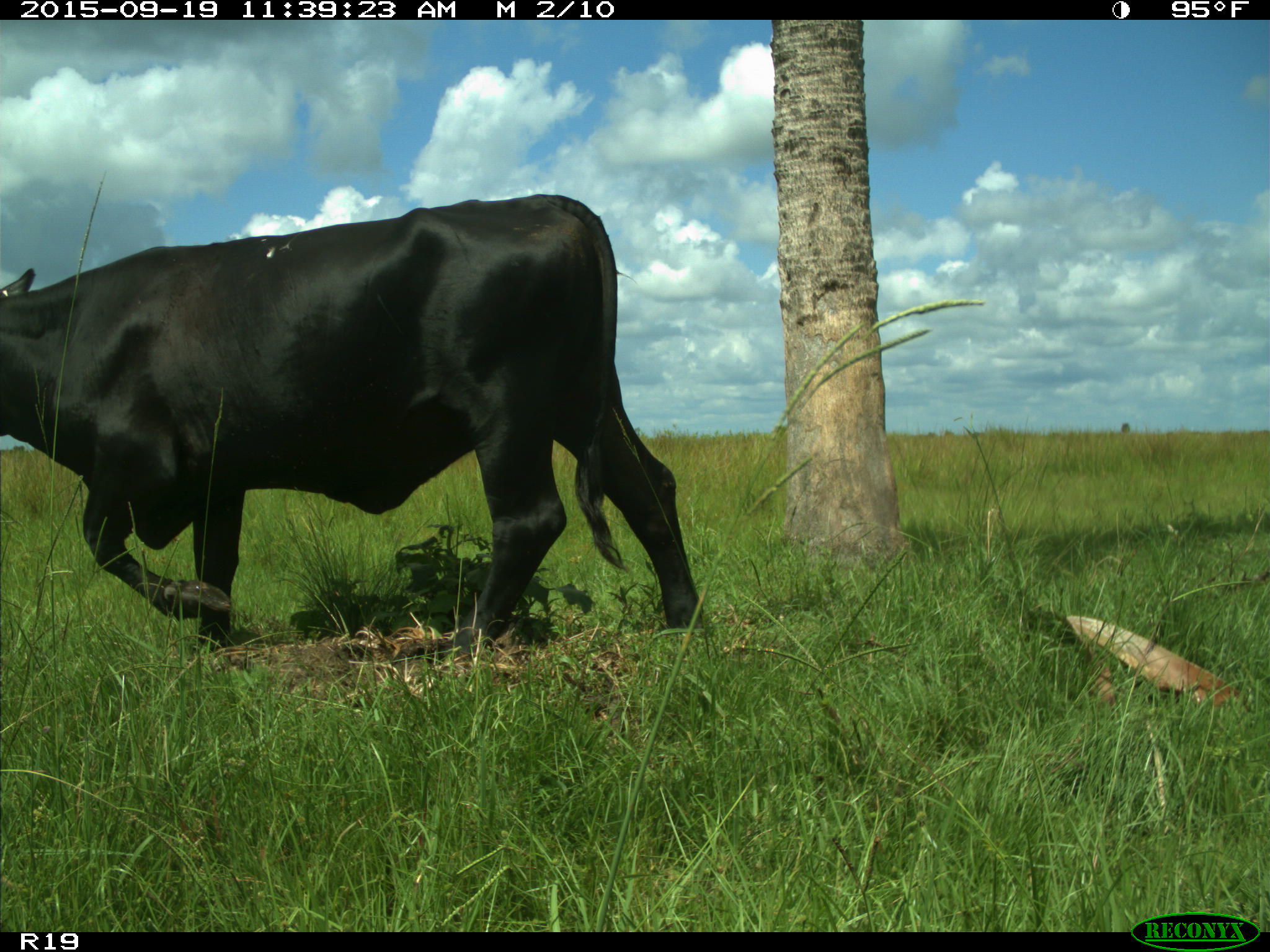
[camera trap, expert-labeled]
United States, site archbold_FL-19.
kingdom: Animalia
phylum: Chordata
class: Mammalia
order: Artiodactyla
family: Bovidae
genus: Bos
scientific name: Bos taurus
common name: domestic cow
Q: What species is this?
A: Bos taurus (domestic cow).